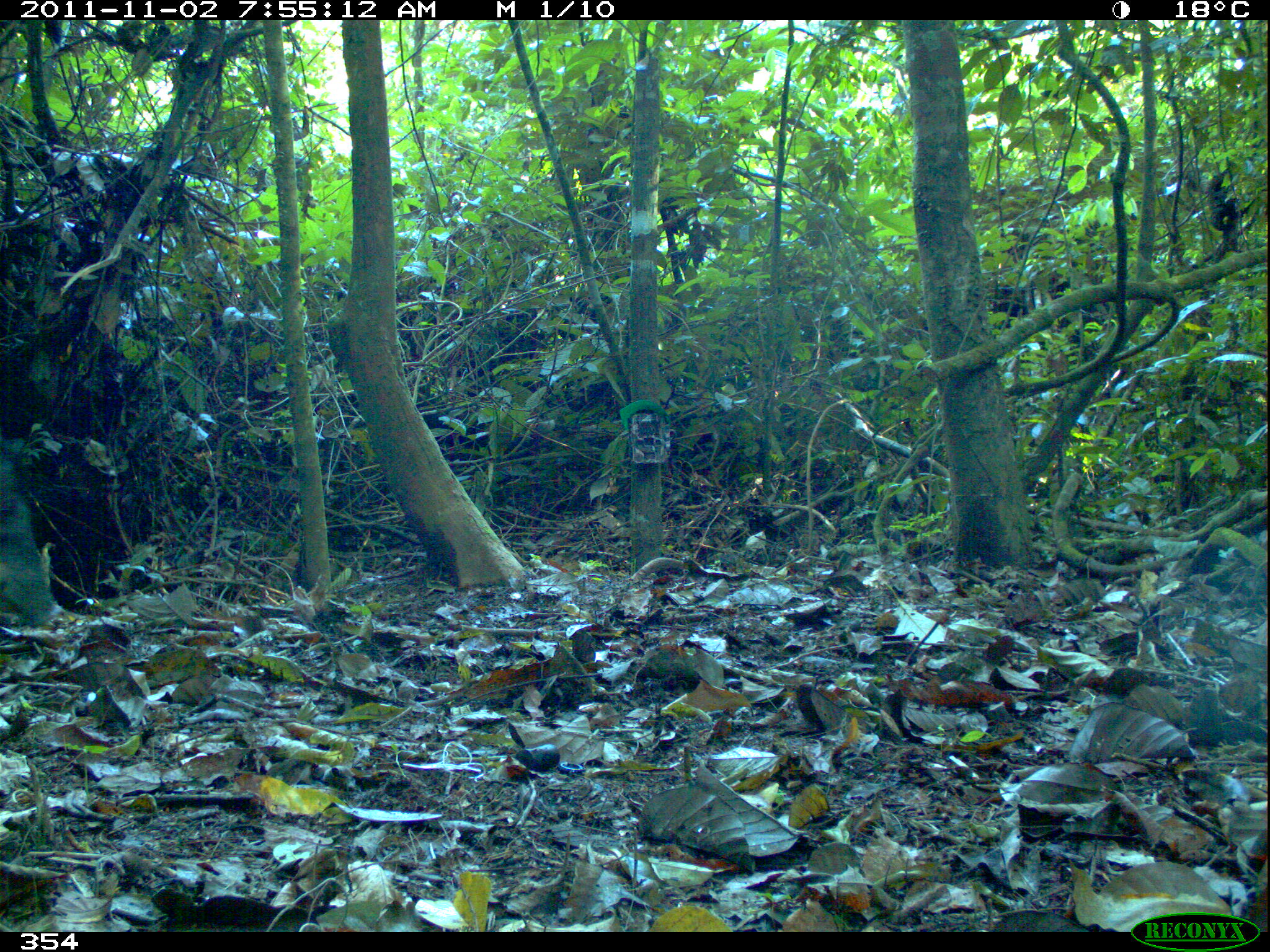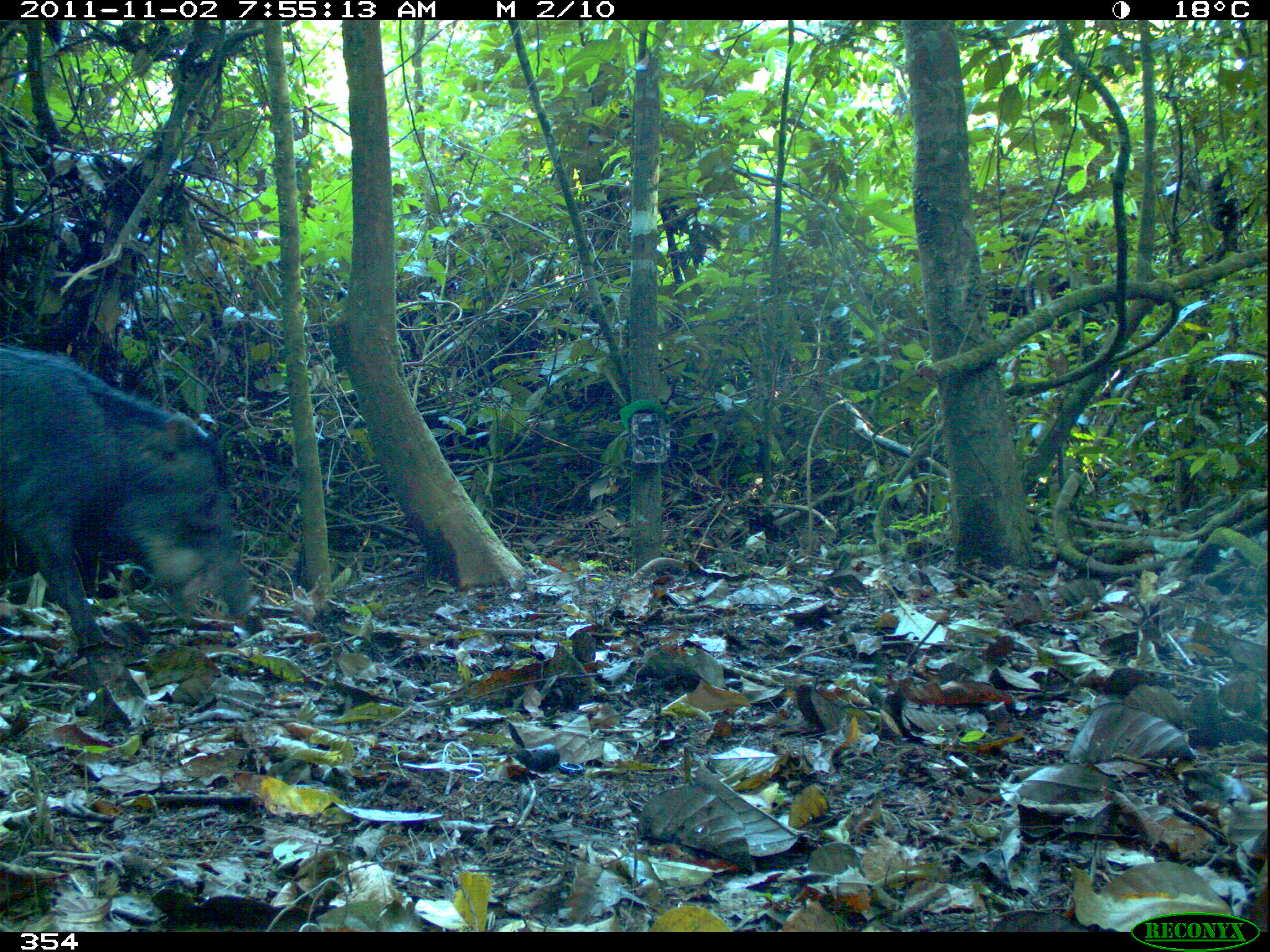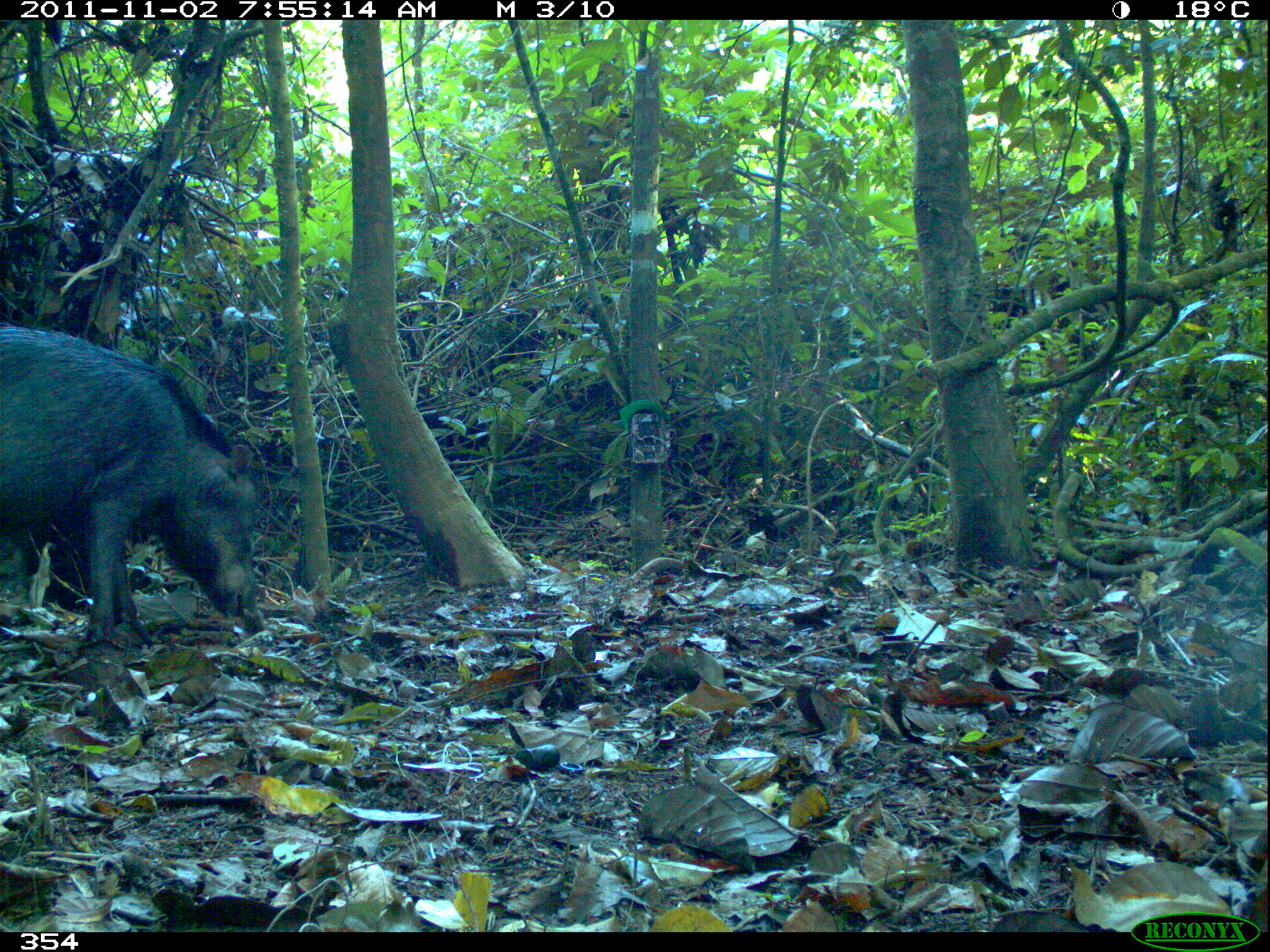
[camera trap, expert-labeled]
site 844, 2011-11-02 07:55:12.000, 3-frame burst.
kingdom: Animalia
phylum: Chordata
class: Mammalia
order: Artiodactyla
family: Tayassuidae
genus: Tayassu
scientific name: Tayassu pecari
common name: white-lipped peccary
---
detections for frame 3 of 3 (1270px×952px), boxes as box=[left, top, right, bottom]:
tayassu pecari: box=[0, 323, 261, 645]